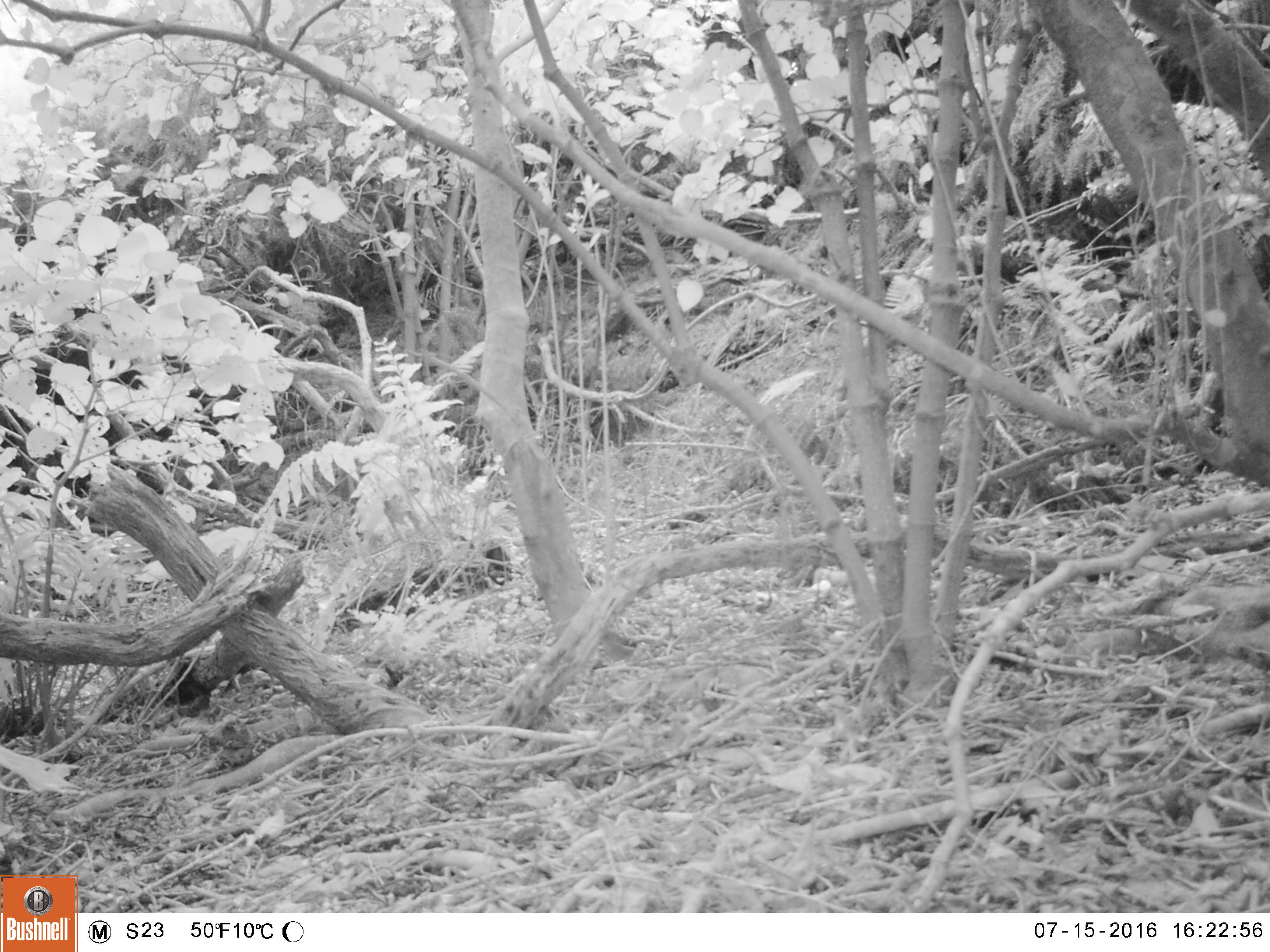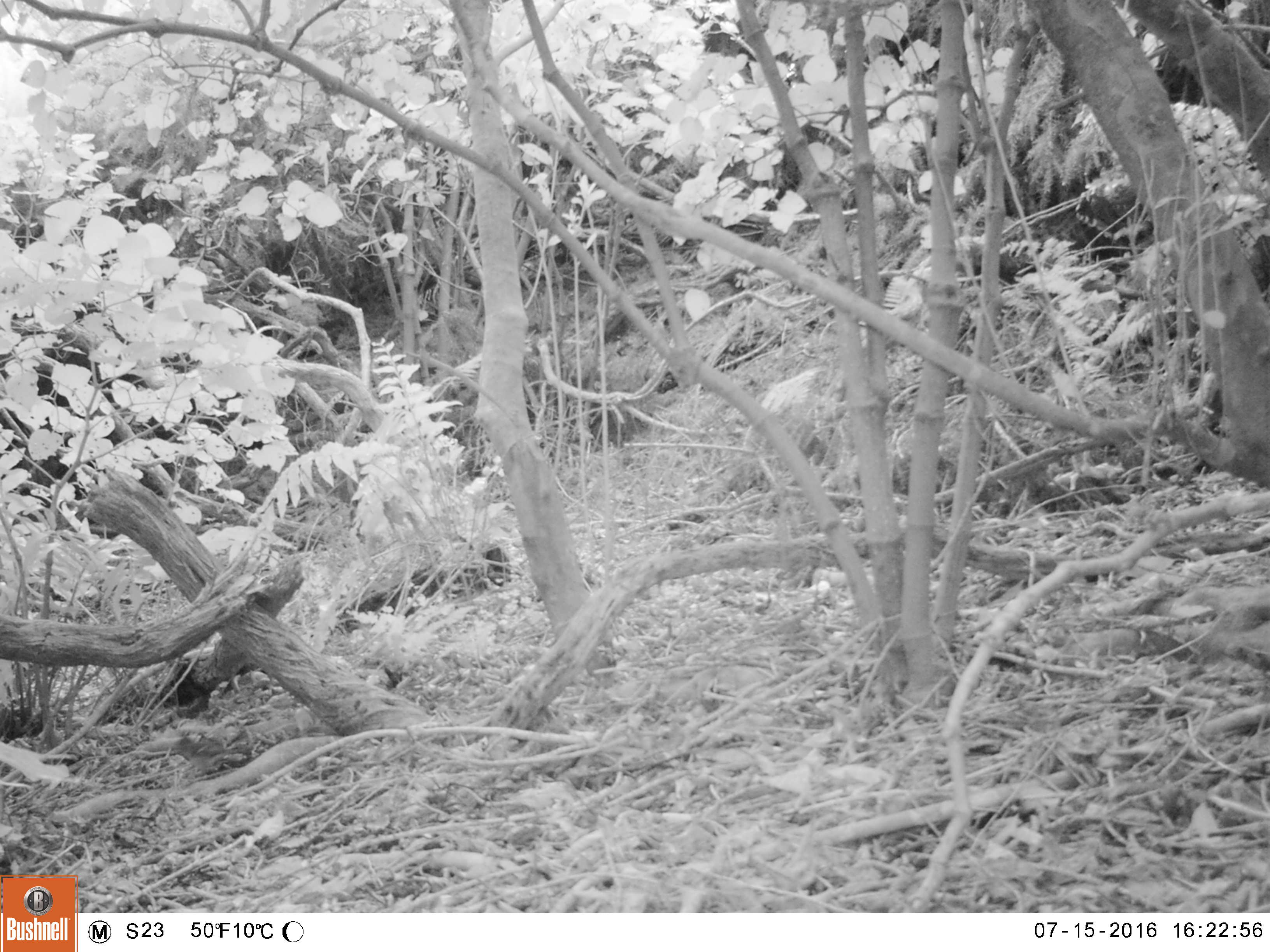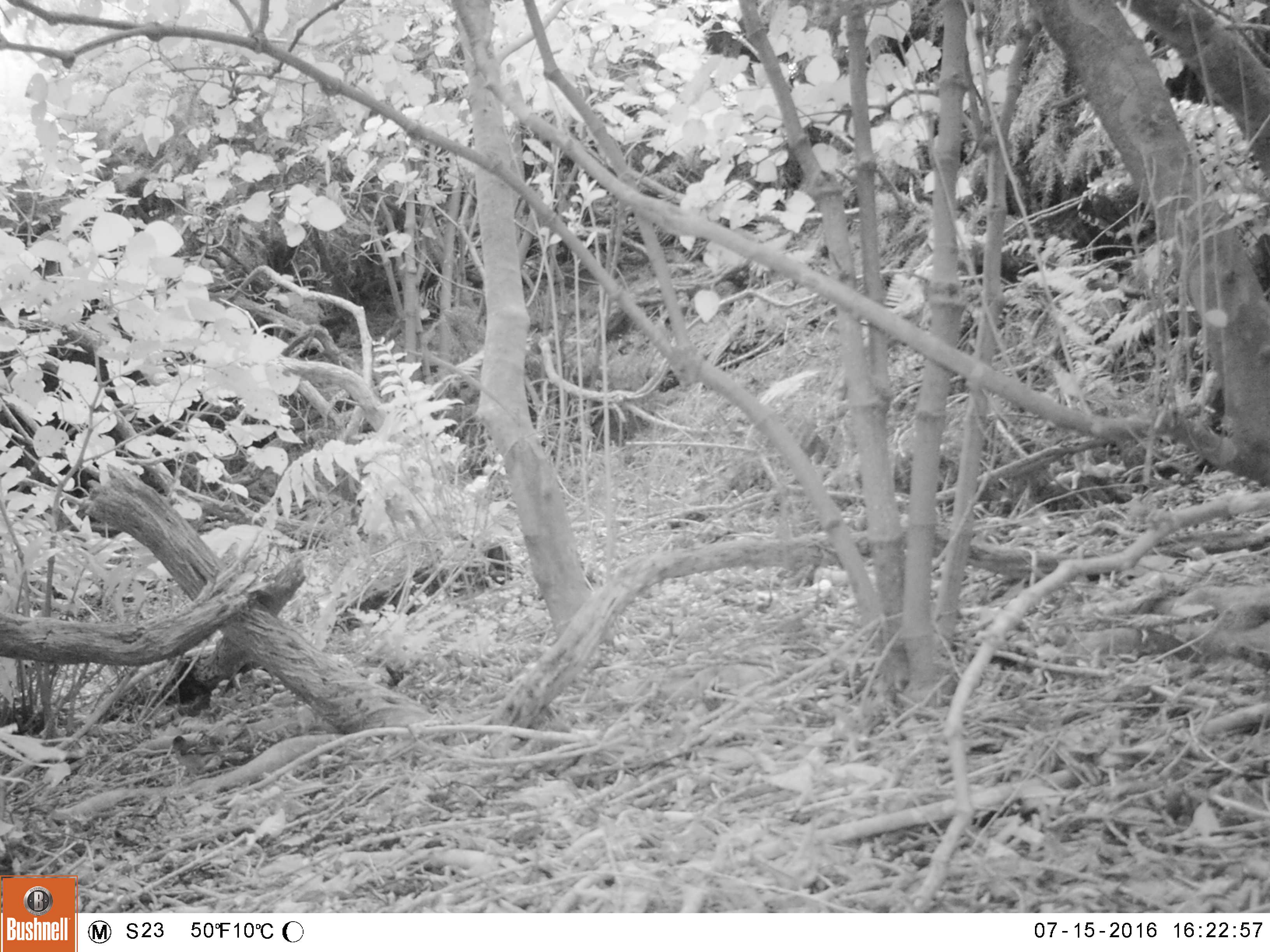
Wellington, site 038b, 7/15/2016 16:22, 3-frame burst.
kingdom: Animalia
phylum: Chordata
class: Aves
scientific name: Aves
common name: bird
Bird (Aves).